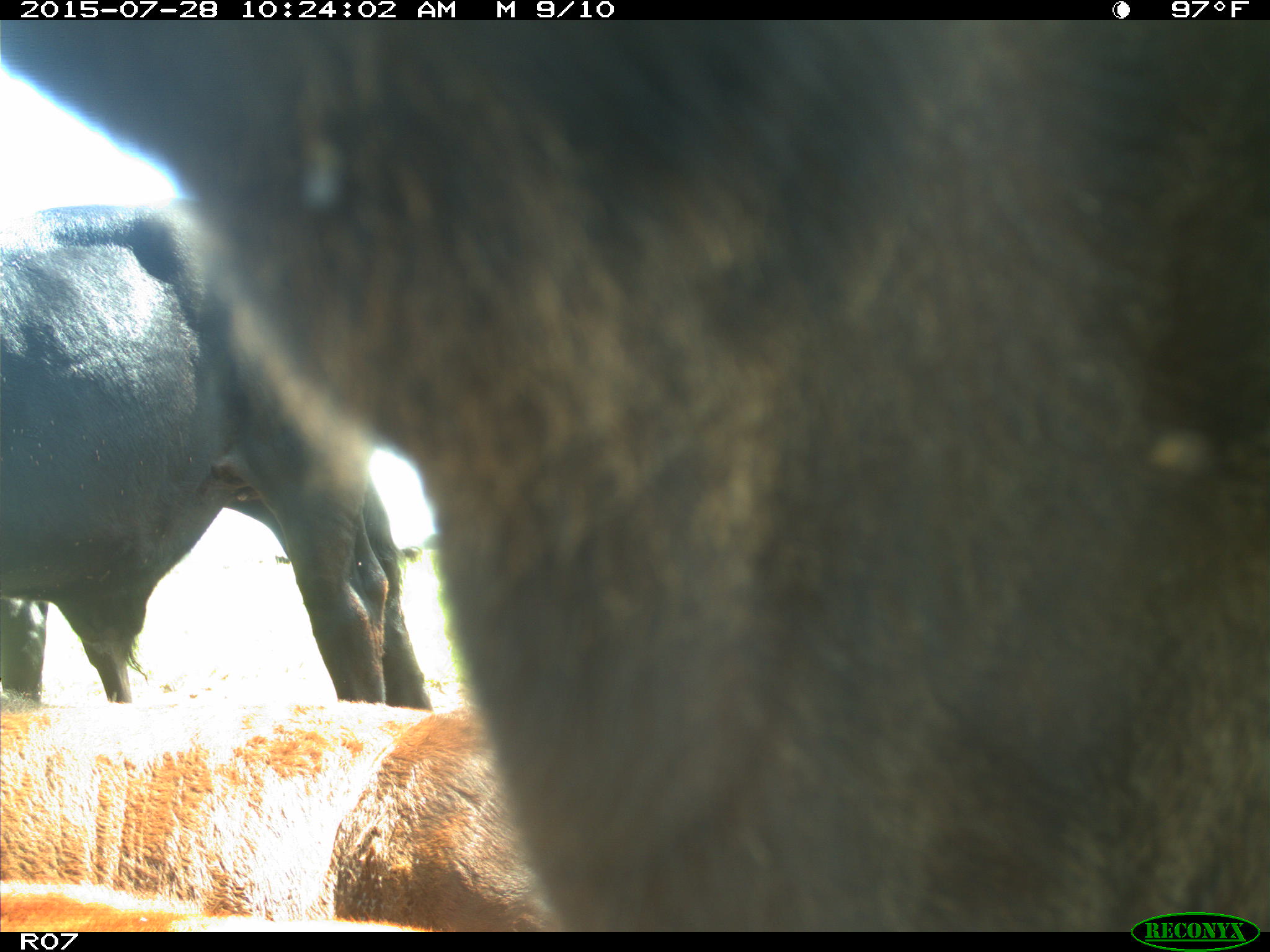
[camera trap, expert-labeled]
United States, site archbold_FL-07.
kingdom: Animalia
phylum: Chordata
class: Mammalia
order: Artiodactyla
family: Bovidae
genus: Bos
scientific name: Bos taurus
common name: domestic cow